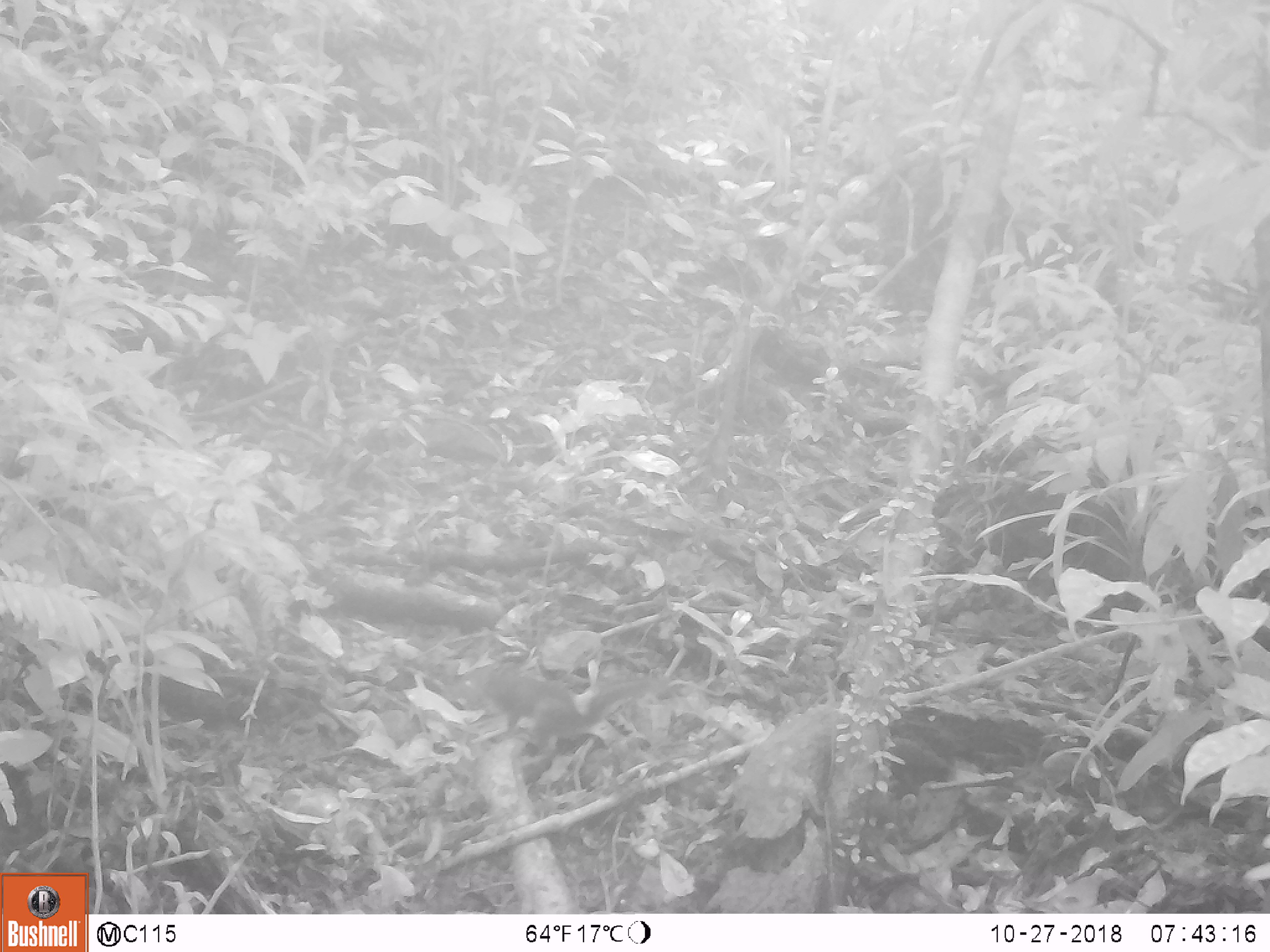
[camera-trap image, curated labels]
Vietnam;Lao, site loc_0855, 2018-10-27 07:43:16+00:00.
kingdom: Animalia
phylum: Chordata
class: Mammalia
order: Rodentia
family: Sciuridae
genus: Dremomys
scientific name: Dremomys rufigenis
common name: red-cheeked squirrel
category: red cheeked squirrel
Red cheeked squirrel (red-cheeked squirrel) (Dremomys rufigenis). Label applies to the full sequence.